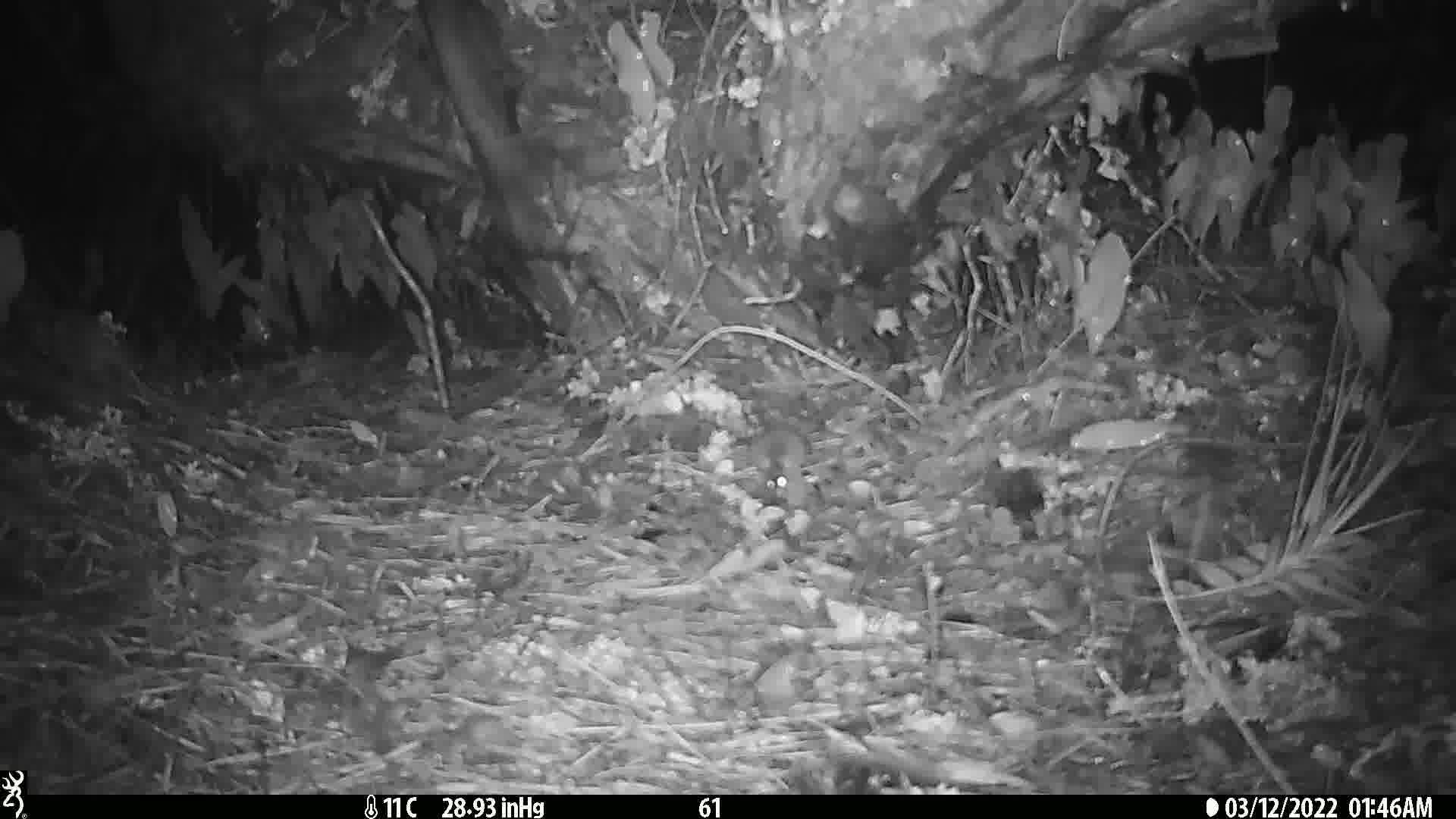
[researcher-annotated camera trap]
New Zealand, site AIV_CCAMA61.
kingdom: Animalia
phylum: Chordata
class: Mammalia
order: Rodentia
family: Muridae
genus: Mus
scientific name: Mus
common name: mouse